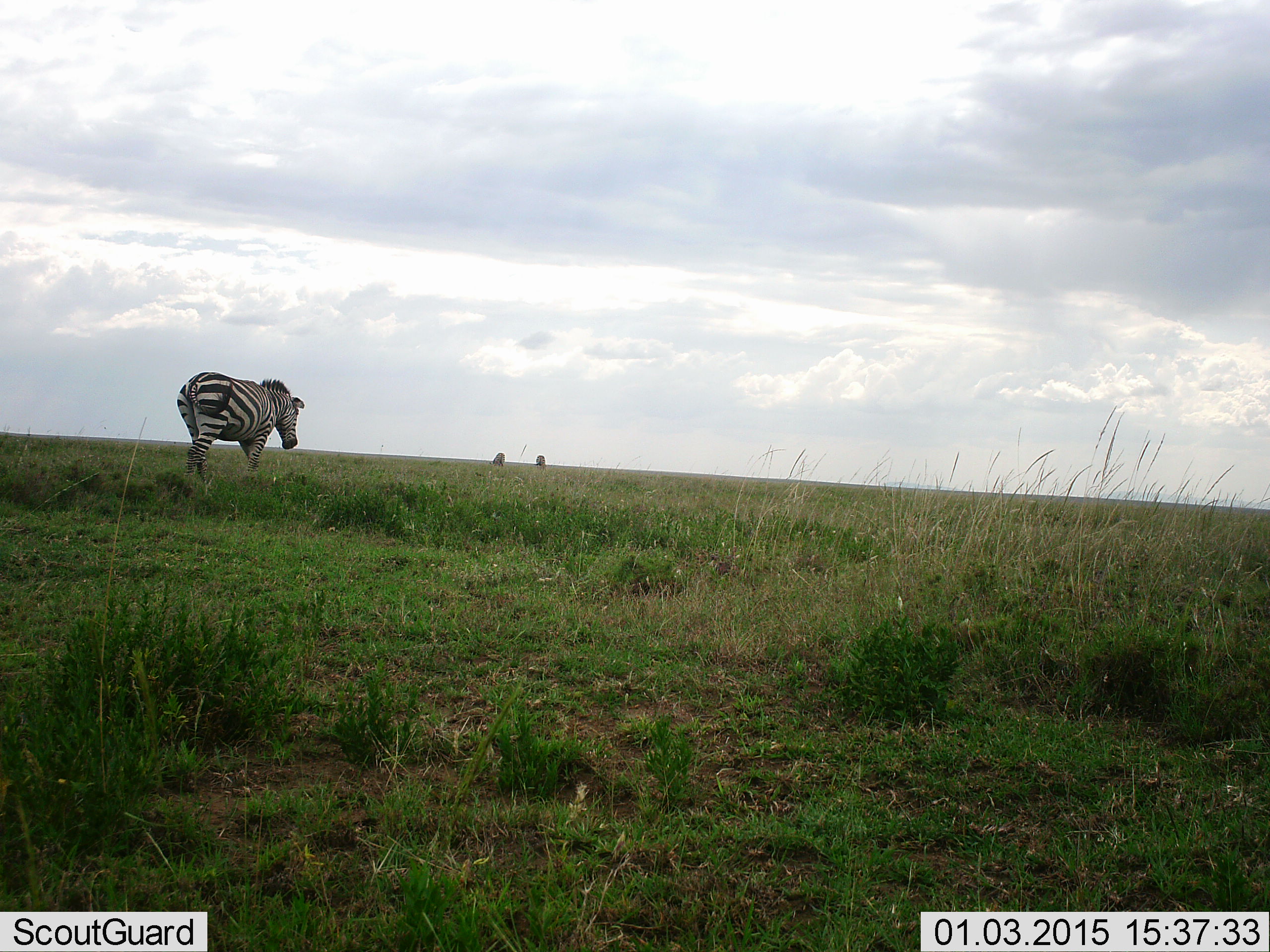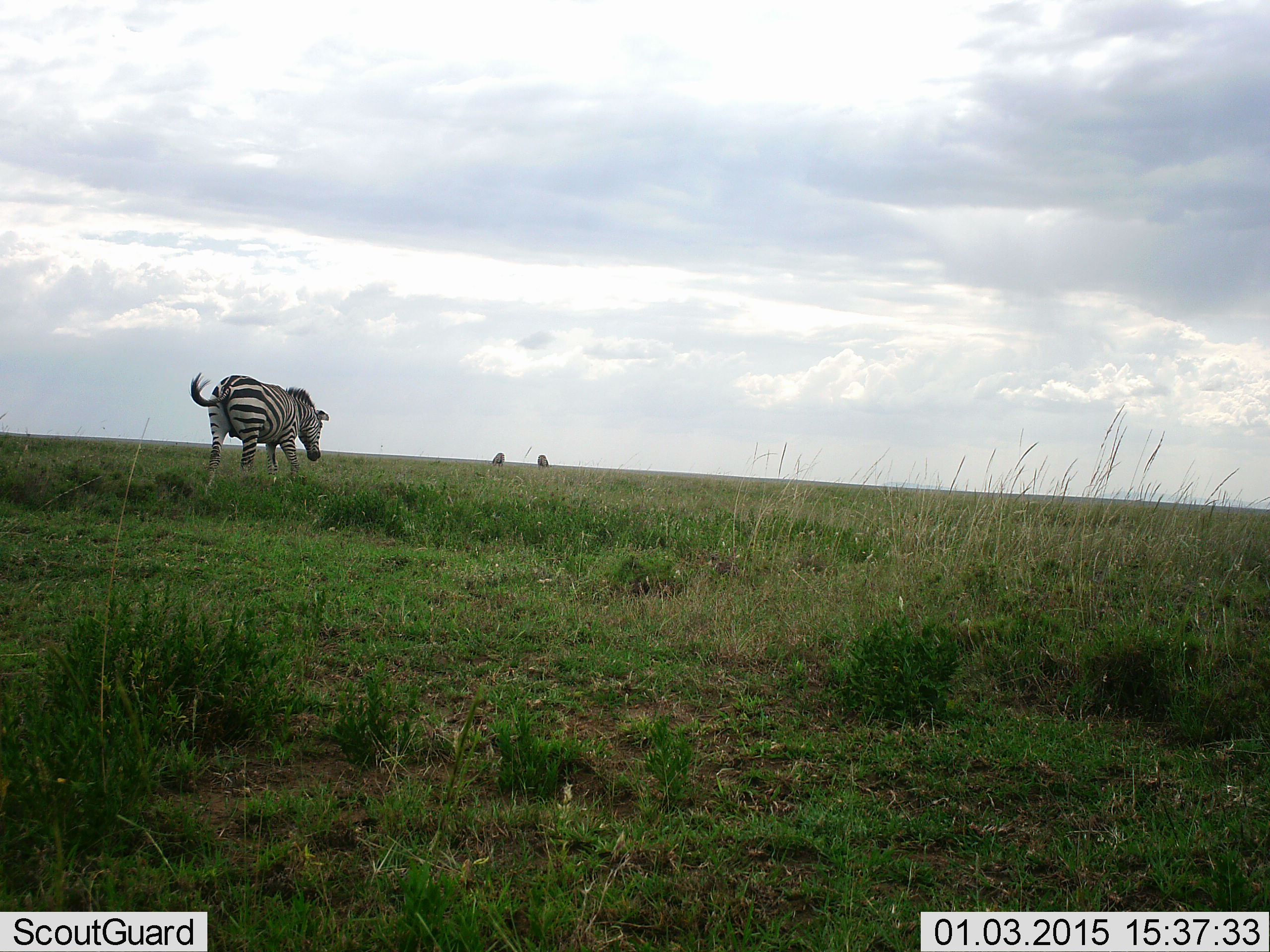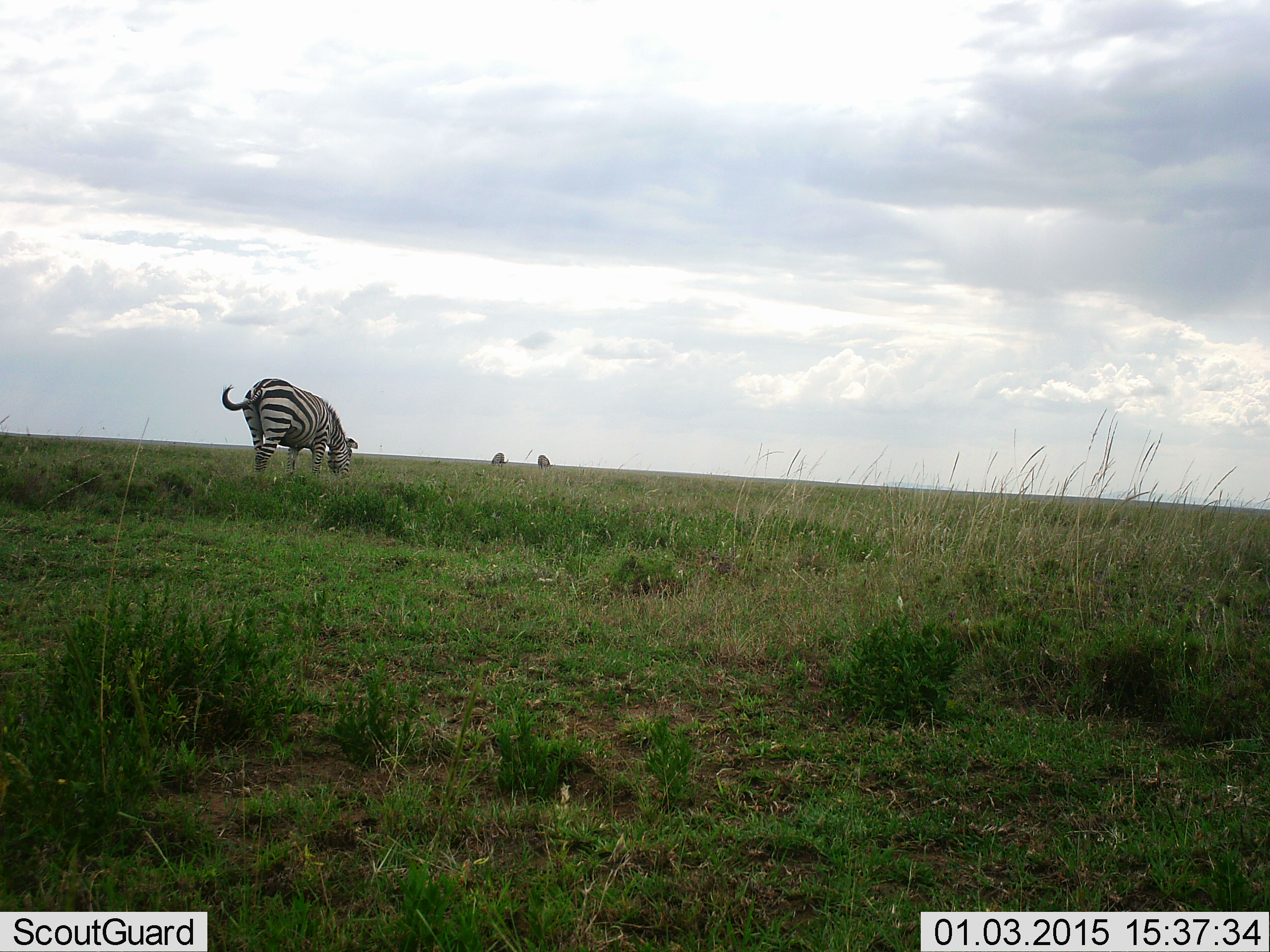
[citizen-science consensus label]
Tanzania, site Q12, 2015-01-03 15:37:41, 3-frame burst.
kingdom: Animalia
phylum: Chordata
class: Mammalia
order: Perissodactyla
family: Equidae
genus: Equus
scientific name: Equus quagga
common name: plains zebra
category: zebra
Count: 3.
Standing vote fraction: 30%.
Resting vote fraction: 0%.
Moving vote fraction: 70%.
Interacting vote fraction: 0%.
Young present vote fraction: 0%.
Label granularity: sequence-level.